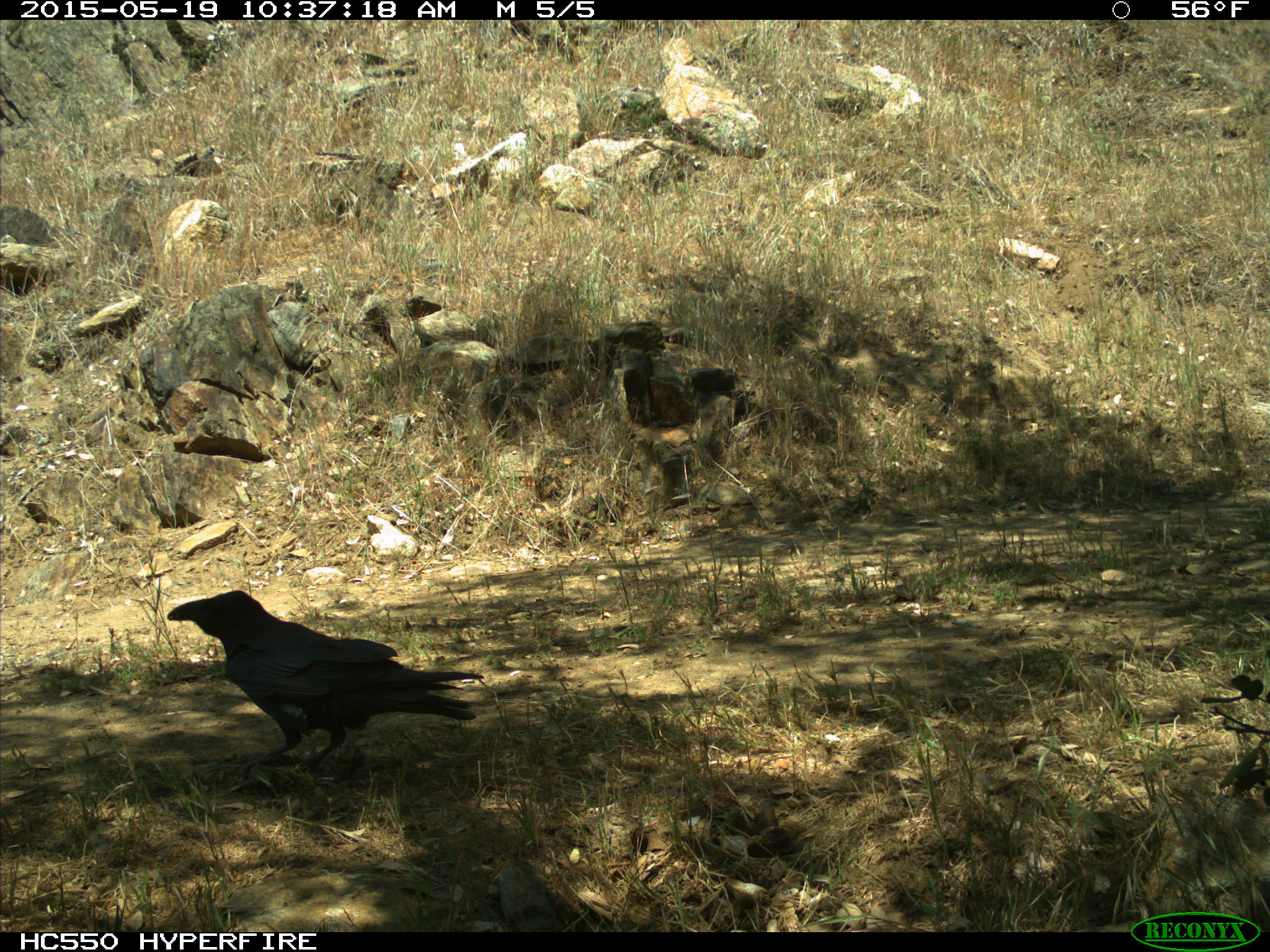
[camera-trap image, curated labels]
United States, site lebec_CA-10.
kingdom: Animalia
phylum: Chordata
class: Aves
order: Passeriformes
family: Corvidae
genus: Corvus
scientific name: Corvus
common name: crows and ravens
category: unidentified corvus